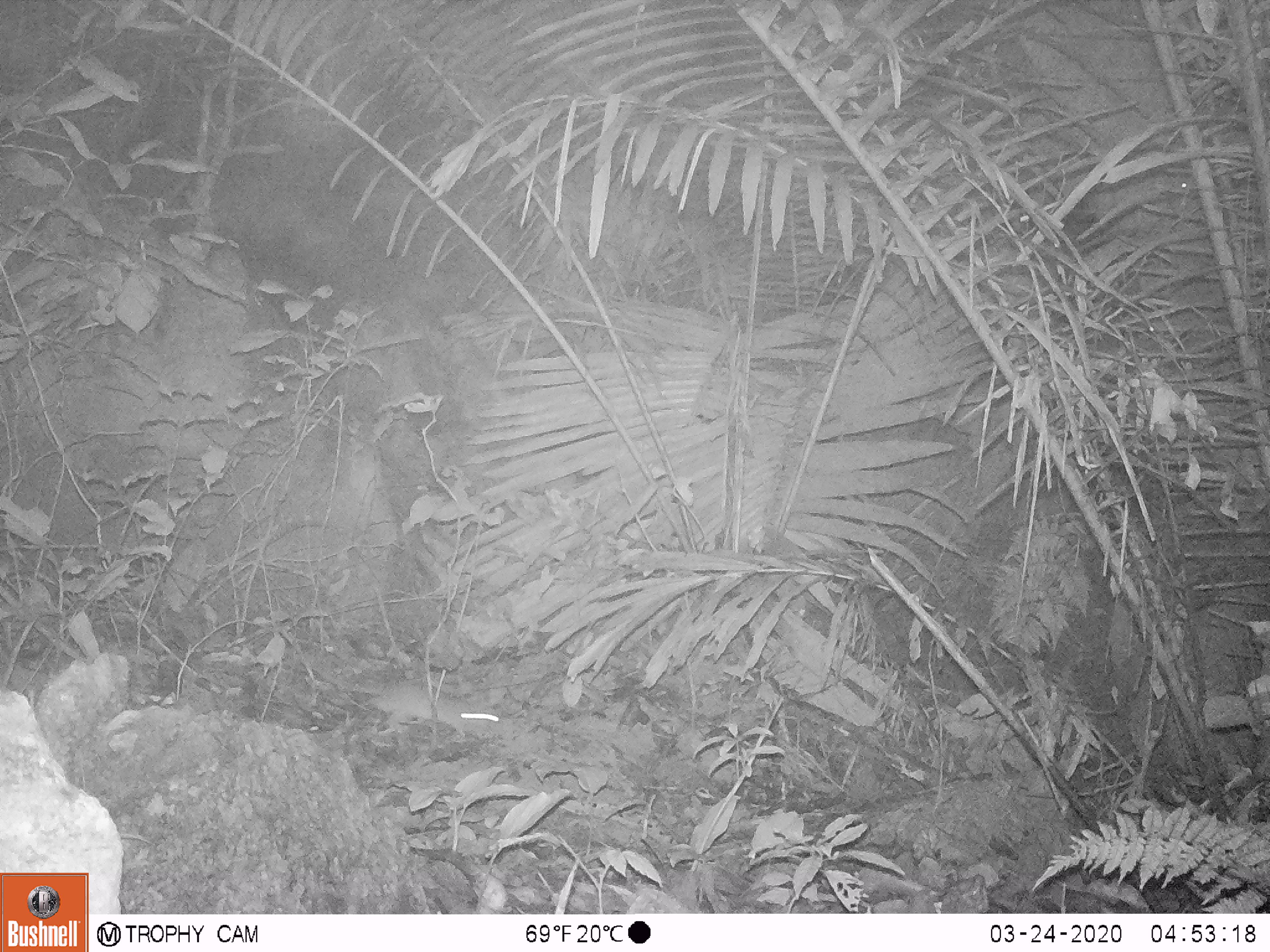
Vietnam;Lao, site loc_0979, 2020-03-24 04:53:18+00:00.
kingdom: Animalia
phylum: Chordata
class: Mammalia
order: Rodentia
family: Muridae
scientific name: Muridae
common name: old-world mice and rats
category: unidentified murid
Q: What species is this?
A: Unidentified murid (old-world mice and rats) (Muridae).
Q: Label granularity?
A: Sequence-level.